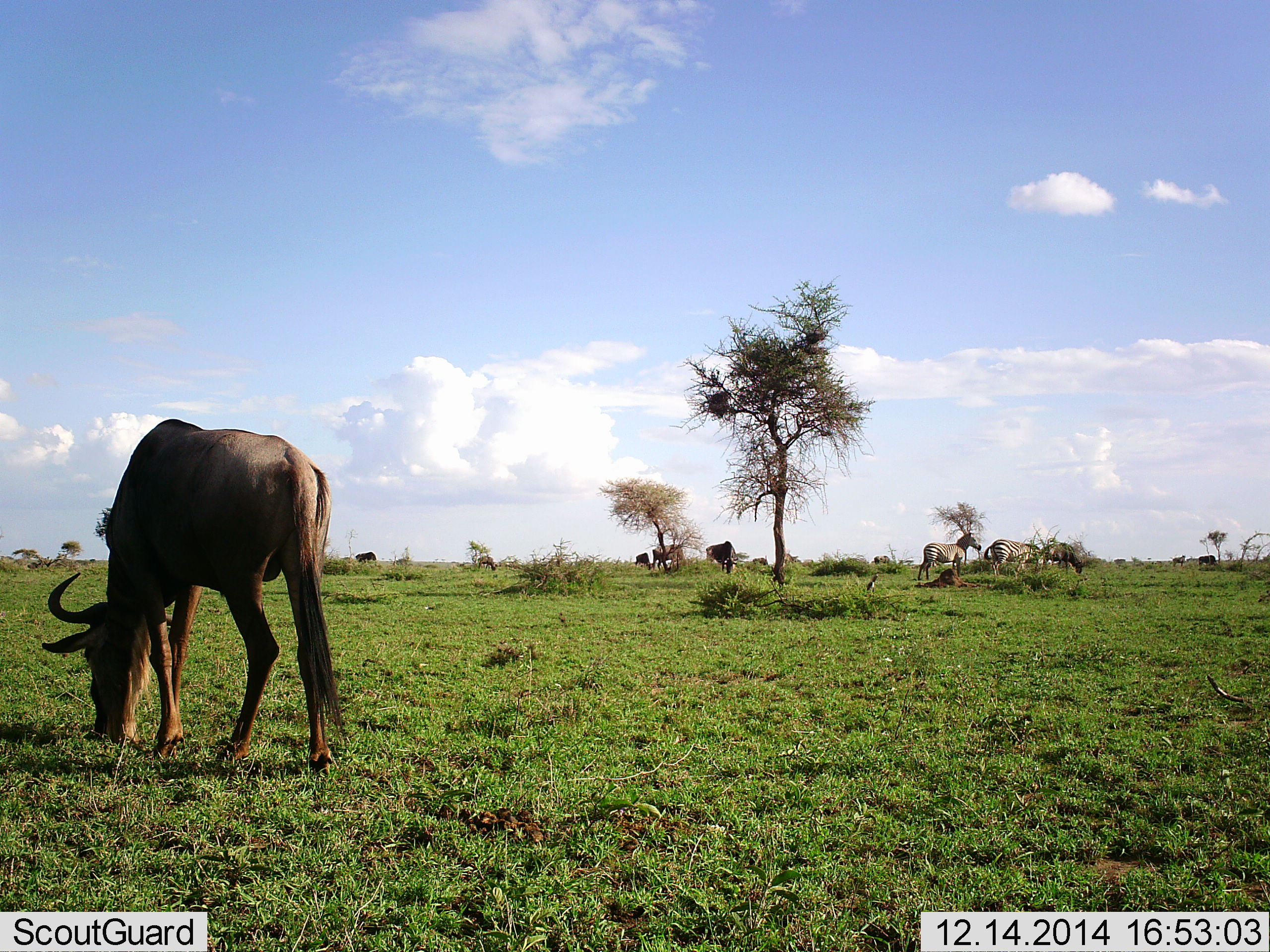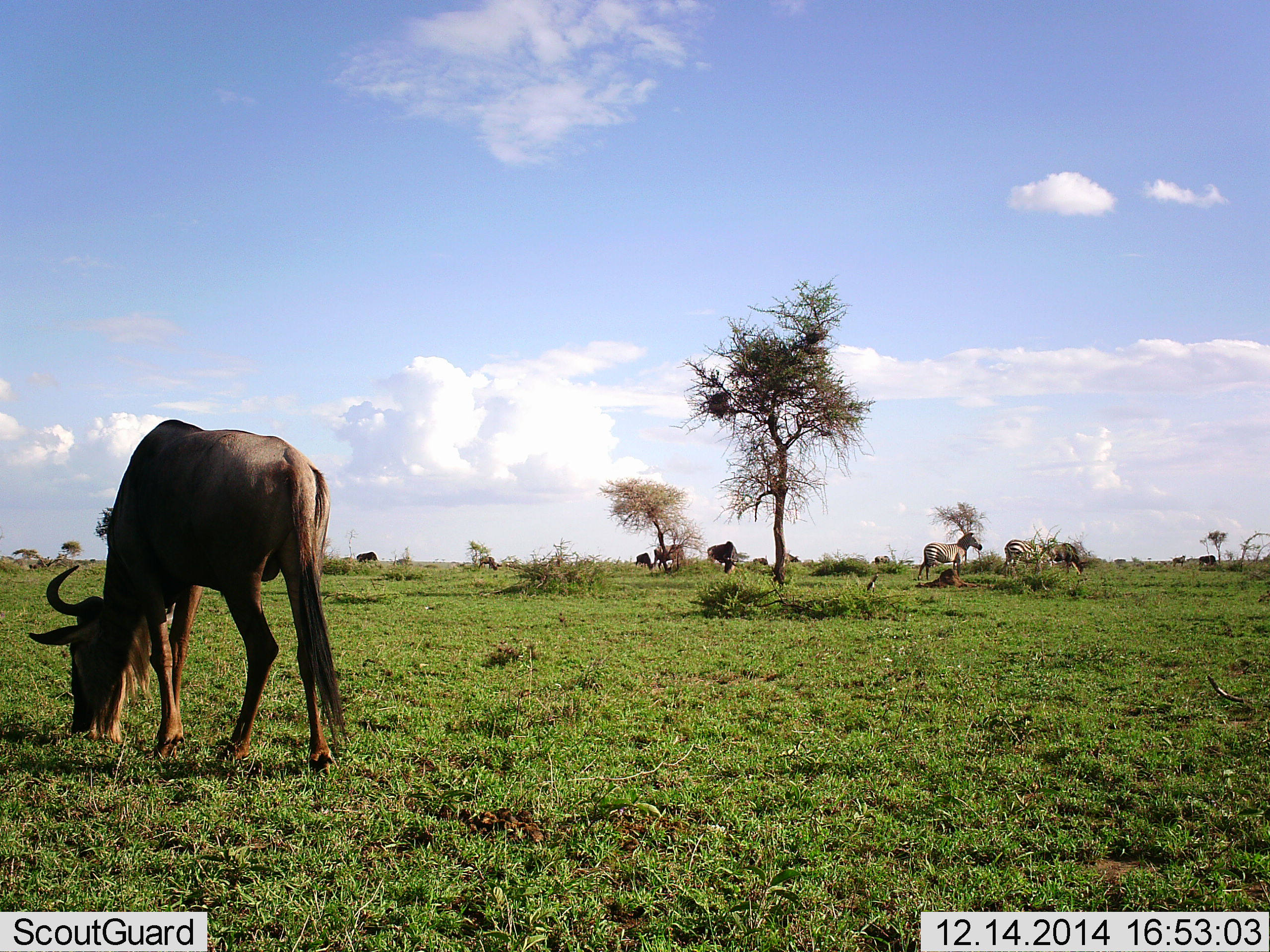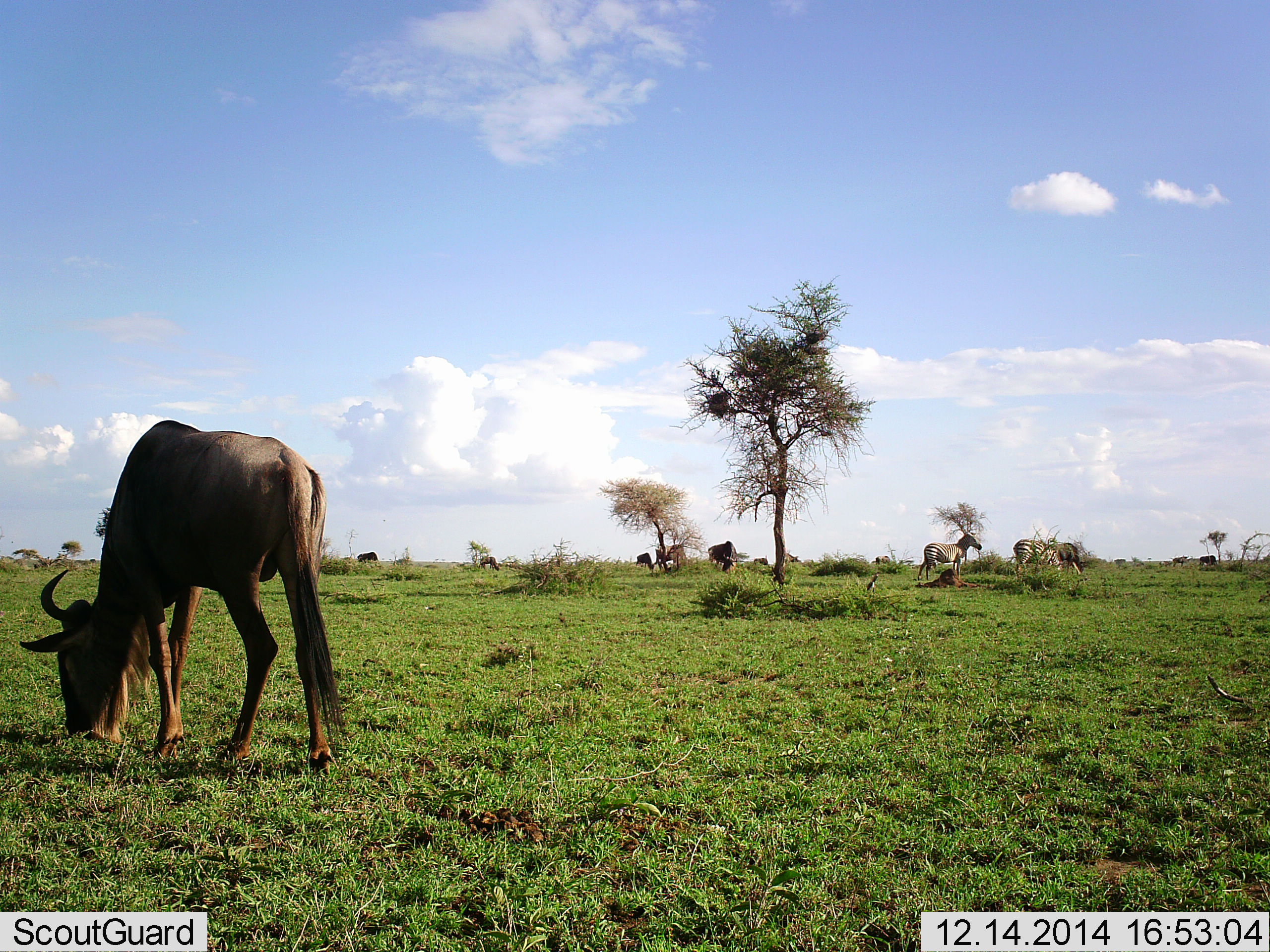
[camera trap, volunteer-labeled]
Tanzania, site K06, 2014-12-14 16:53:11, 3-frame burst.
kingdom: Animalia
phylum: Chordata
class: Mammalia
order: Artiodactyla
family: Bovidae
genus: Connochaetes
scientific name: Connochaetes taurinus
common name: blue wildebeest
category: wildebeest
Wildebeest (blue wildebeest) (Connochaetes taurinus), count 6. Behavior (volunteer vote fractions): standing 30%, resting 0%, moving 10%, interacting 0%. Young present (vote fraction): 0%. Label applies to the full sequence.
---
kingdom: Animalia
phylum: Chordata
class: Mammalia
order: Perissodactyla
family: Equidae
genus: Equus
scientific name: Equus quagga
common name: plains zebra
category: zebra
Zebra (plains zebra) (Equus quagga), count 3. Behavior (volunteer vote fractions): standing 90%, resting 0%, moving 10%, interacting 0%. Young present (vote fraction): 0%. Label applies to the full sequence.